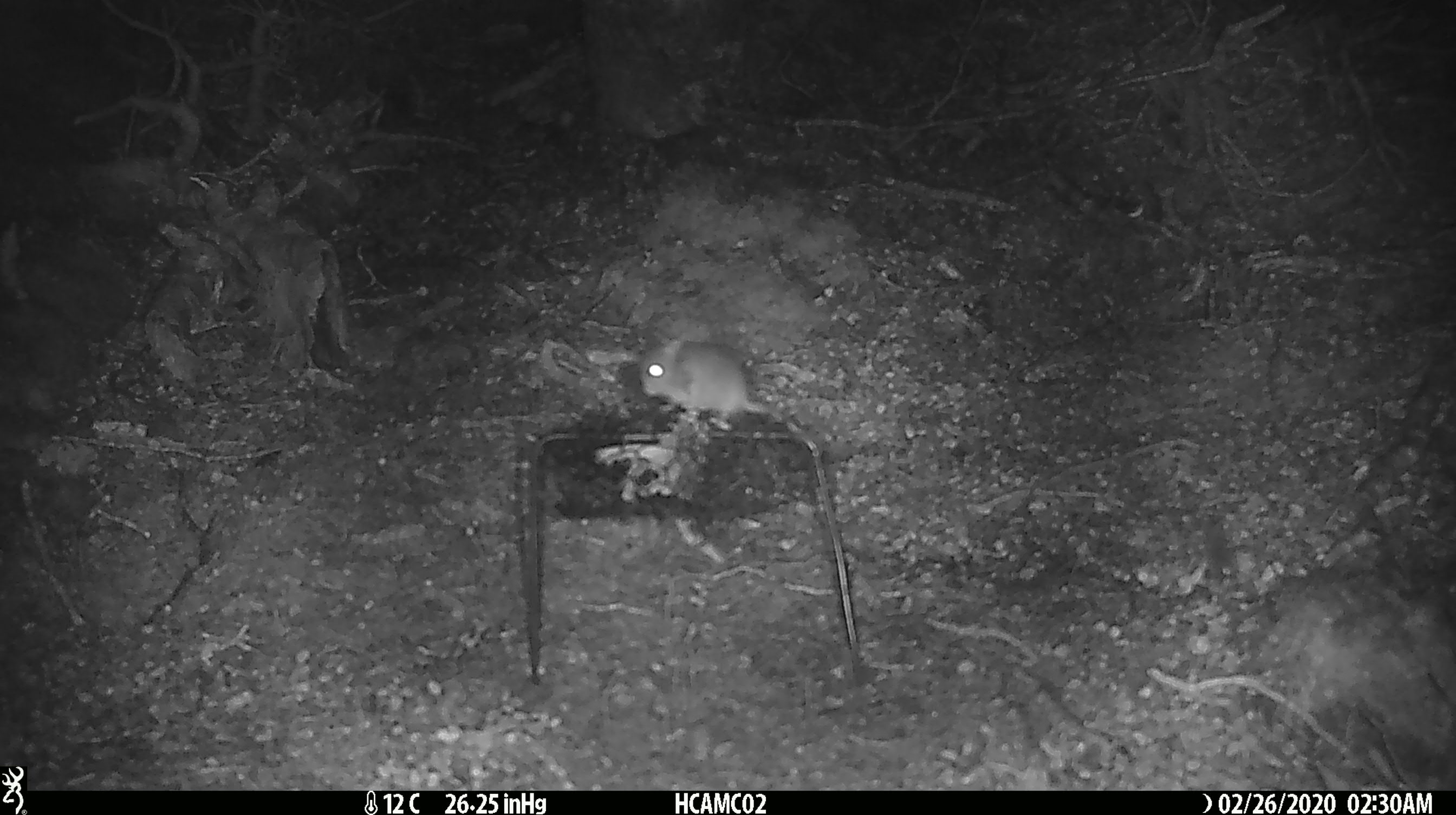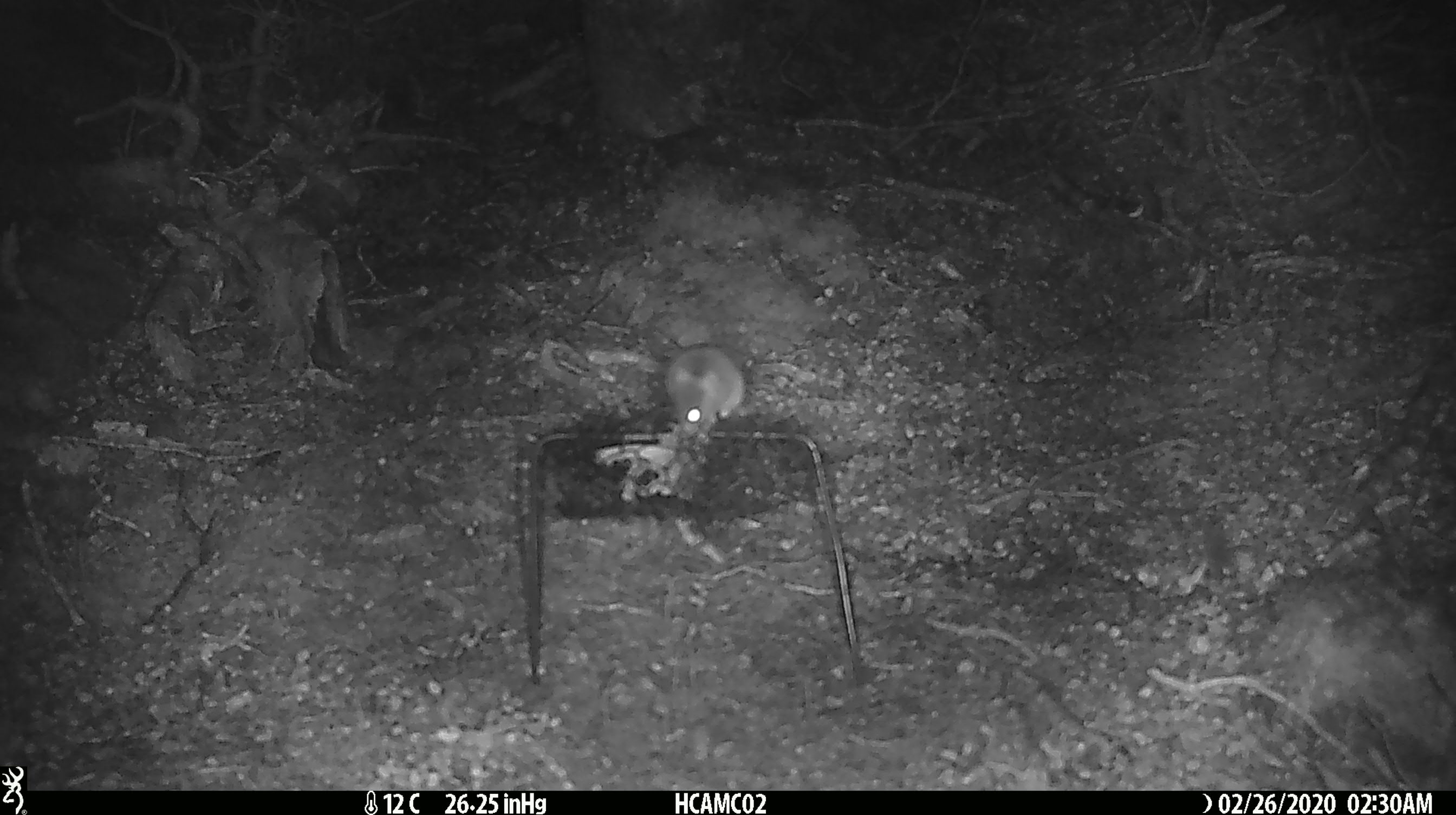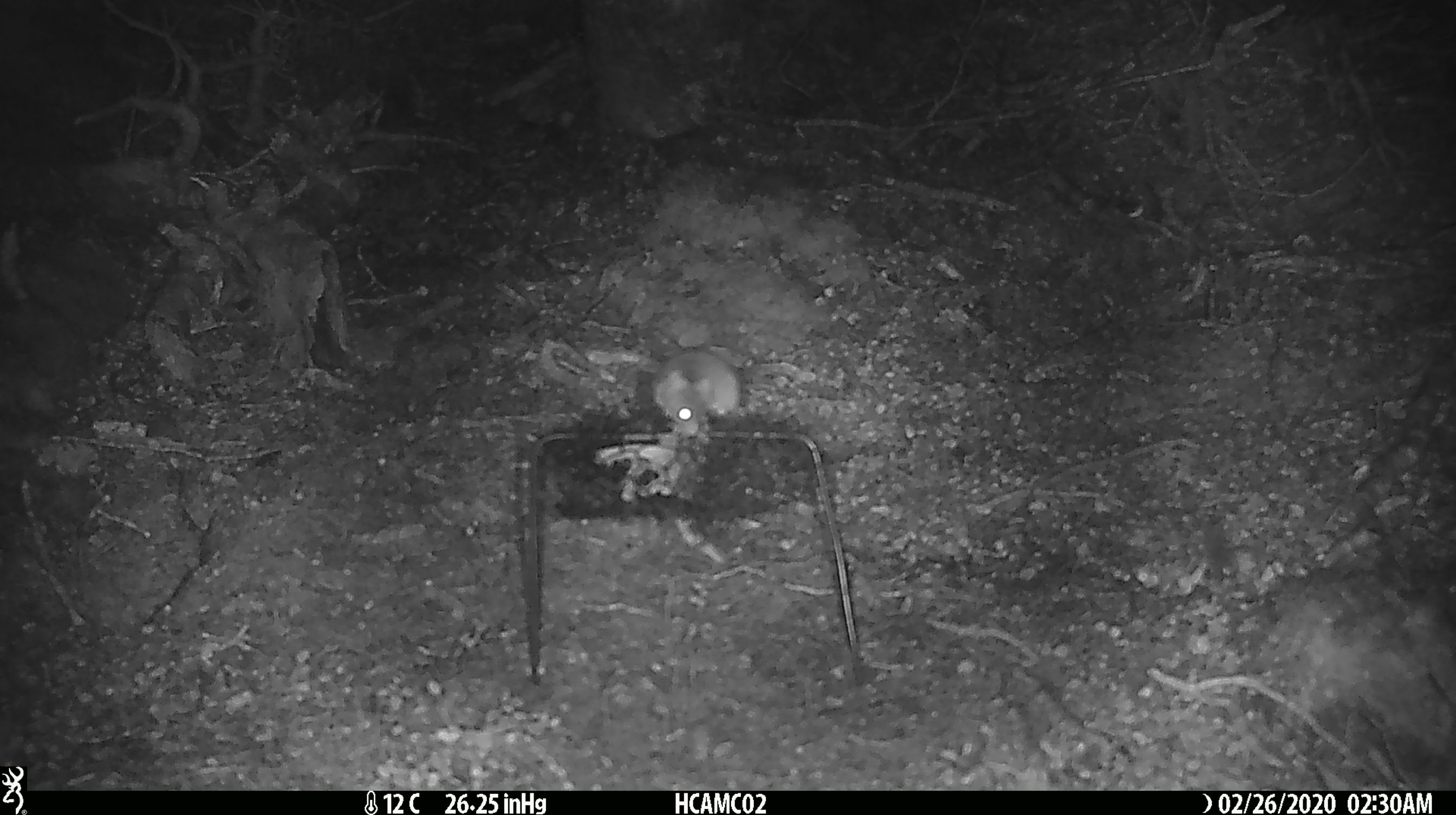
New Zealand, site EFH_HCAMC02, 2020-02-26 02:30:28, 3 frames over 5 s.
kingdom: Animalia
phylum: Chordata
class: Mammalia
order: Rodentia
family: Muridae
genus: Mus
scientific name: Mus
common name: mouse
Mouse (Mus).